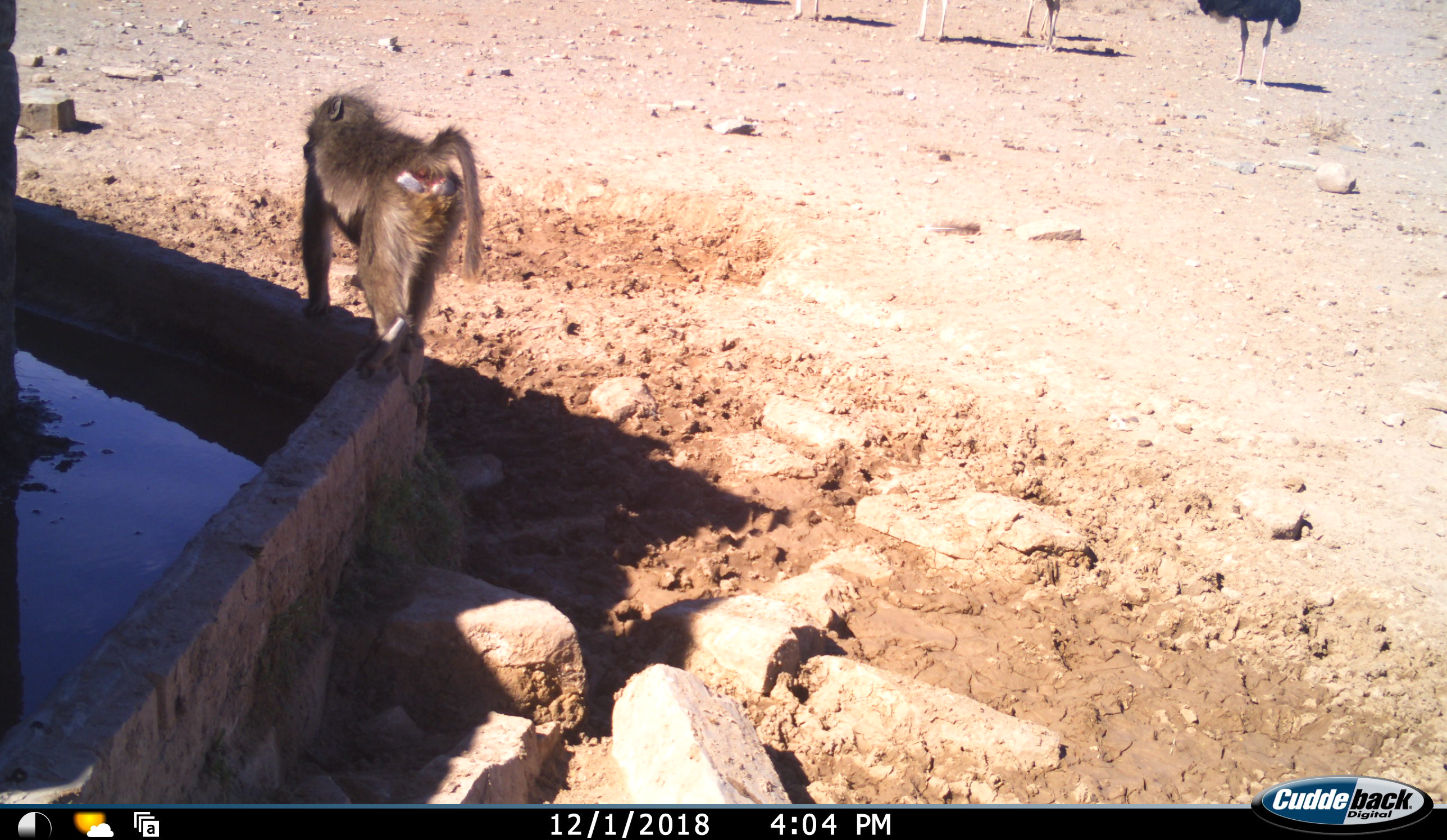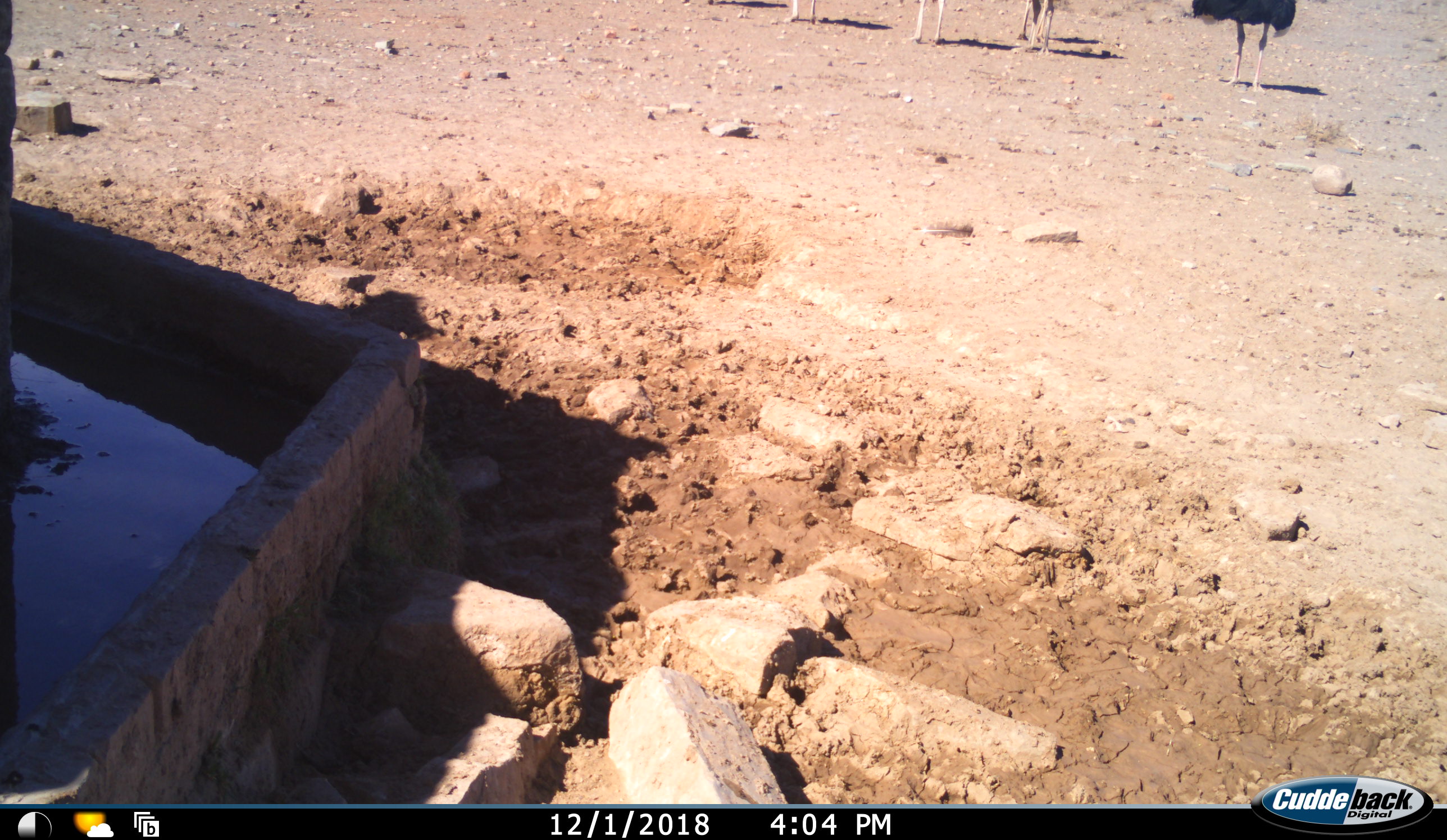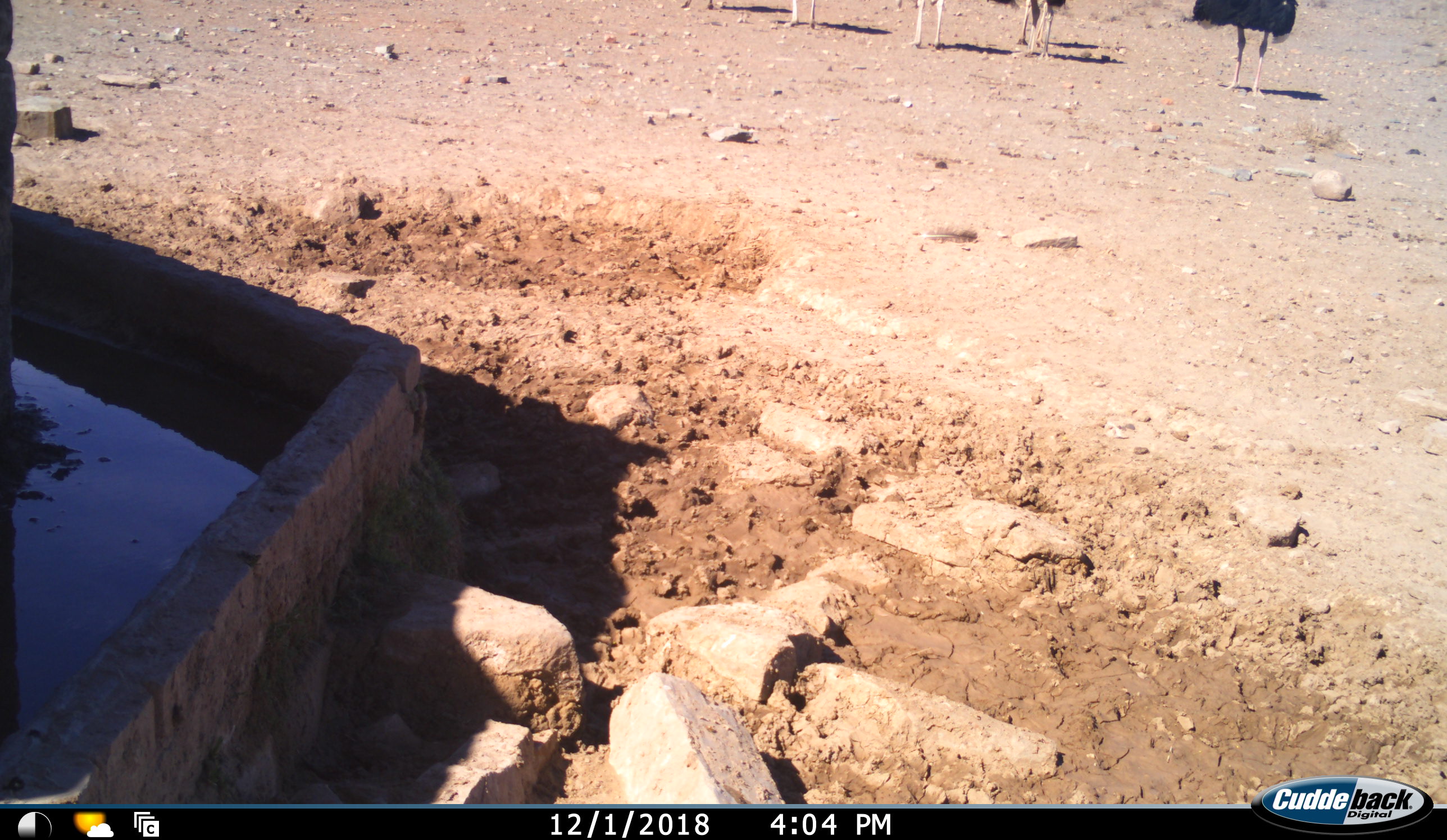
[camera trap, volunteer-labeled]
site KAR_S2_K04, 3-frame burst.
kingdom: Animalia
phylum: Chordata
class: Mammalia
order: Primates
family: Cercopithecidae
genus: Papio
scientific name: Papio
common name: baboon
Baboon (Papio), count 1. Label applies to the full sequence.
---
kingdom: Animalia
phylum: Chordata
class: Aves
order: Struthioniformes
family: Struthionidae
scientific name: Struthionidae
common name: ostrich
Ostrich (Struthionidae), count 5. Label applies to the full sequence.